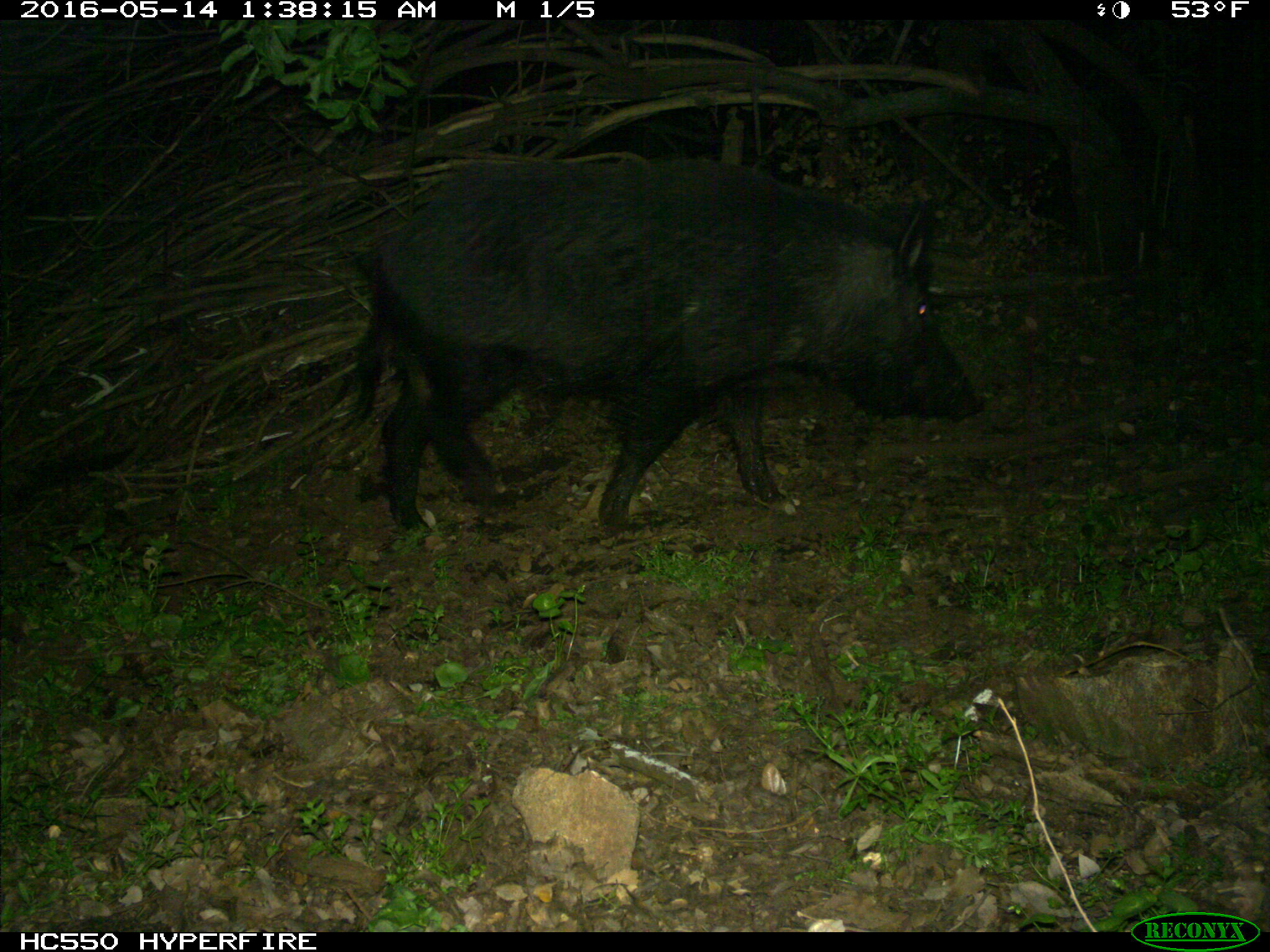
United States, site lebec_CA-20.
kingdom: Animalia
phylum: Chordata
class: Mammalia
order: Artiodactyla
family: Suidae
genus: Sus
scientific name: Sus scrofa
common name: wild boar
Sus scrofa (wild boar).